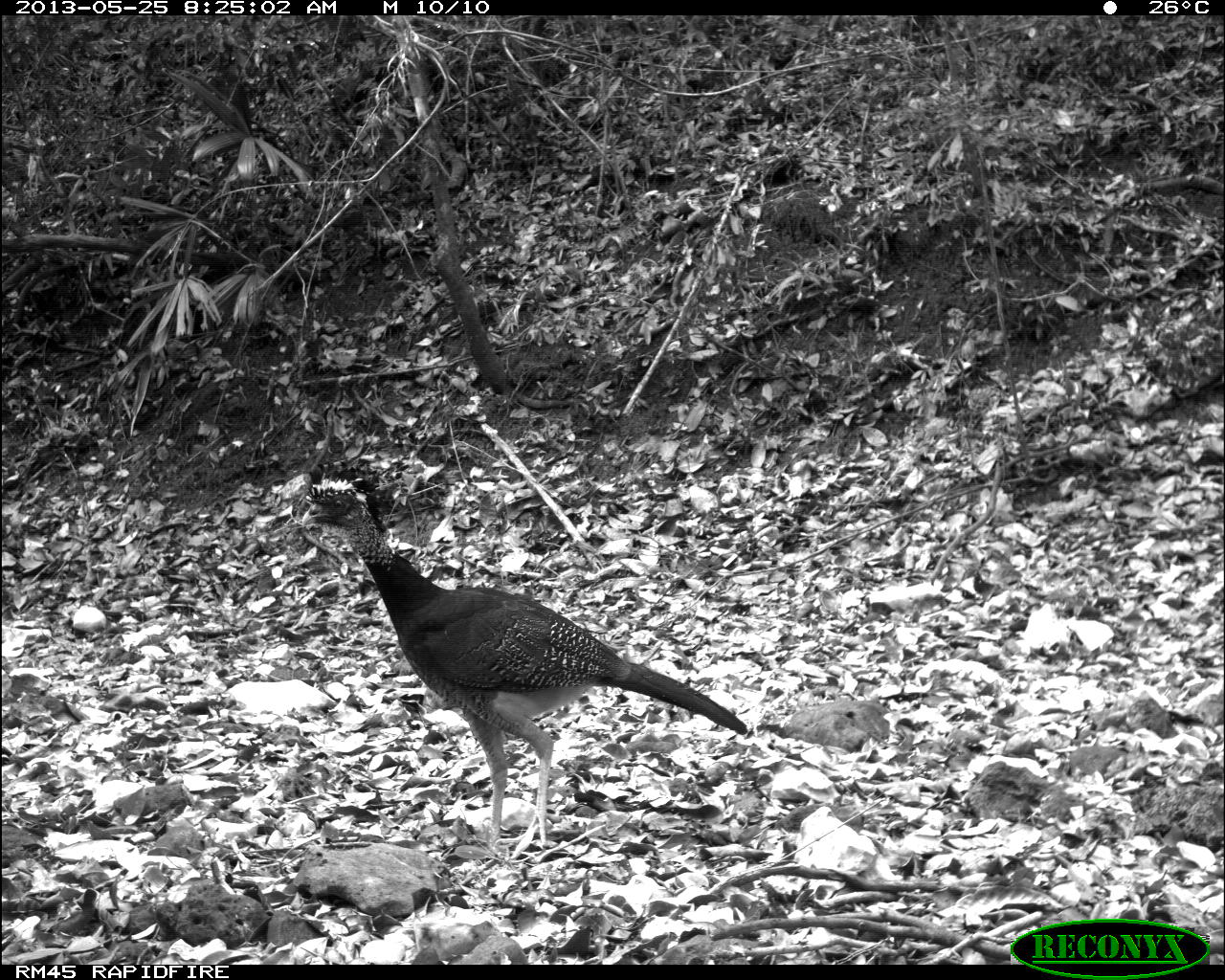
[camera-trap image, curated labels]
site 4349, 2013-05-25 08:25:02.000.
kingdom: Animalia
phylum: Chordata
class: Aves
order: Galliformes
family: Cracidae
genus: Crax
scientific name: Crax rubra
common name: great curassow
Crax rubra (great curassow), count 2.